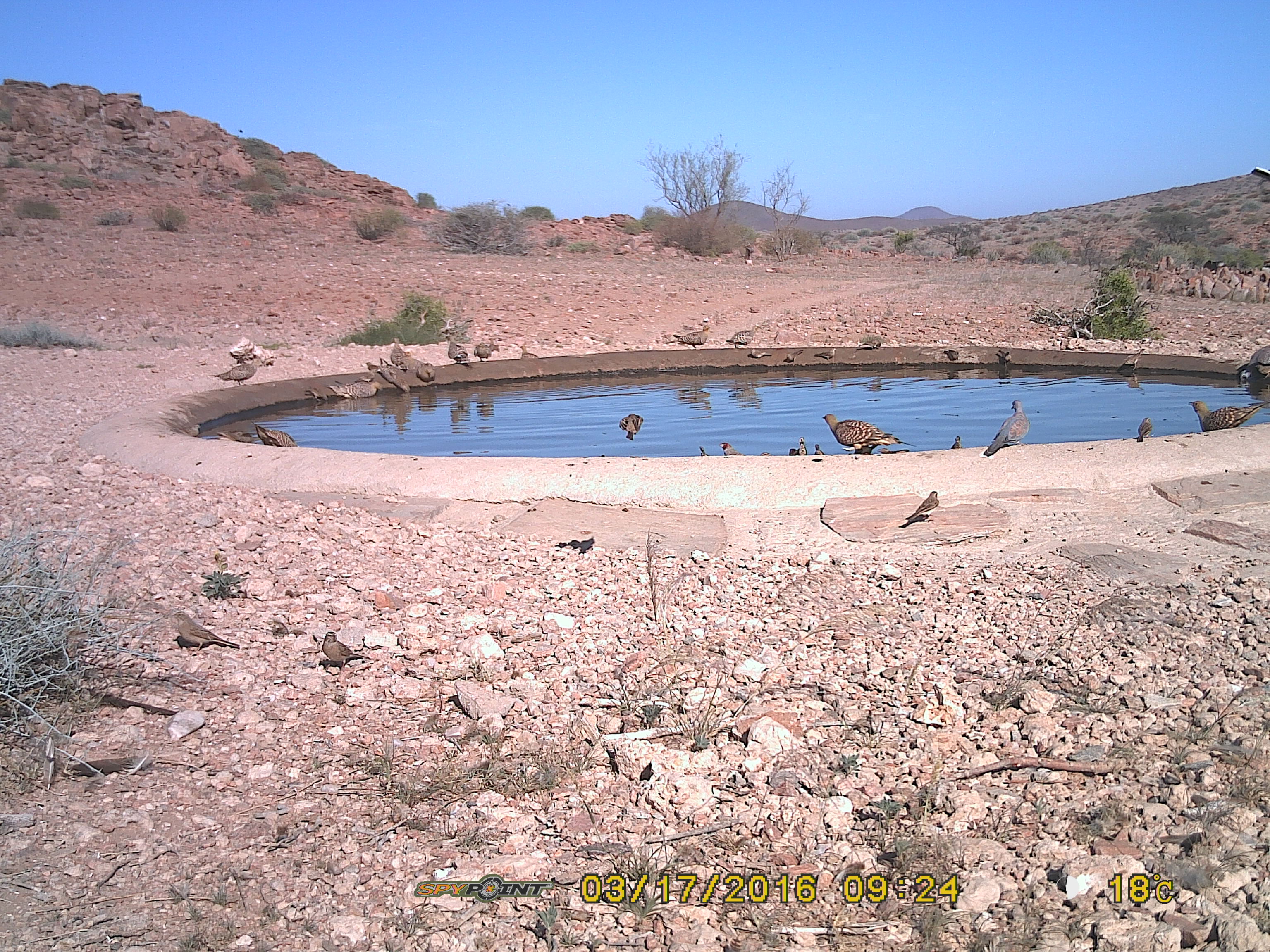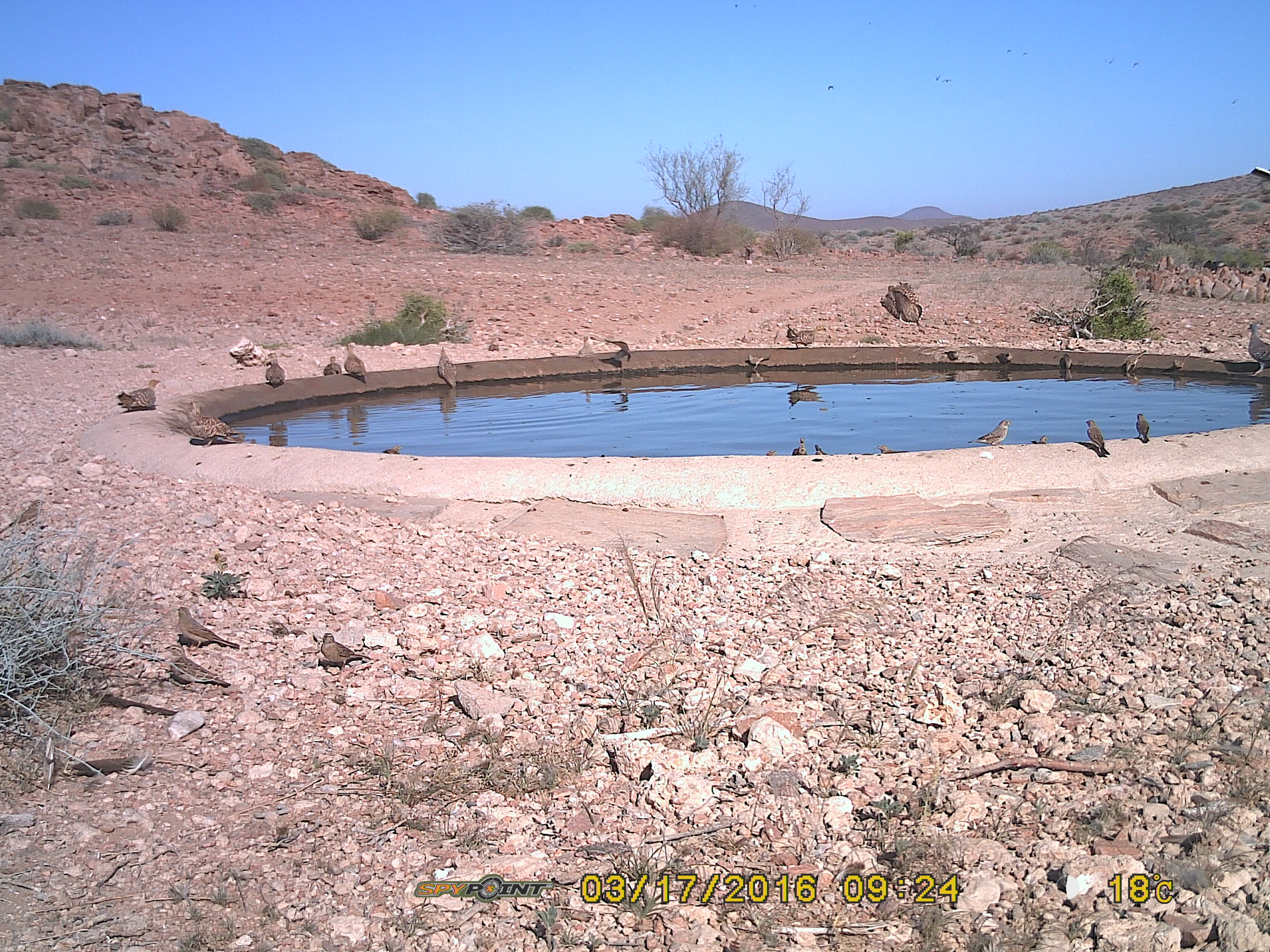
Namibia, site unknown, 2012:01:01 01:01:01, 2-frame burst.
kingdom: Animalia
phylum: Chordata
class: Aves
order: Pterocliformes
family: Pteroclidae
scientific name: Pteroclidae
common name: sandgrouse